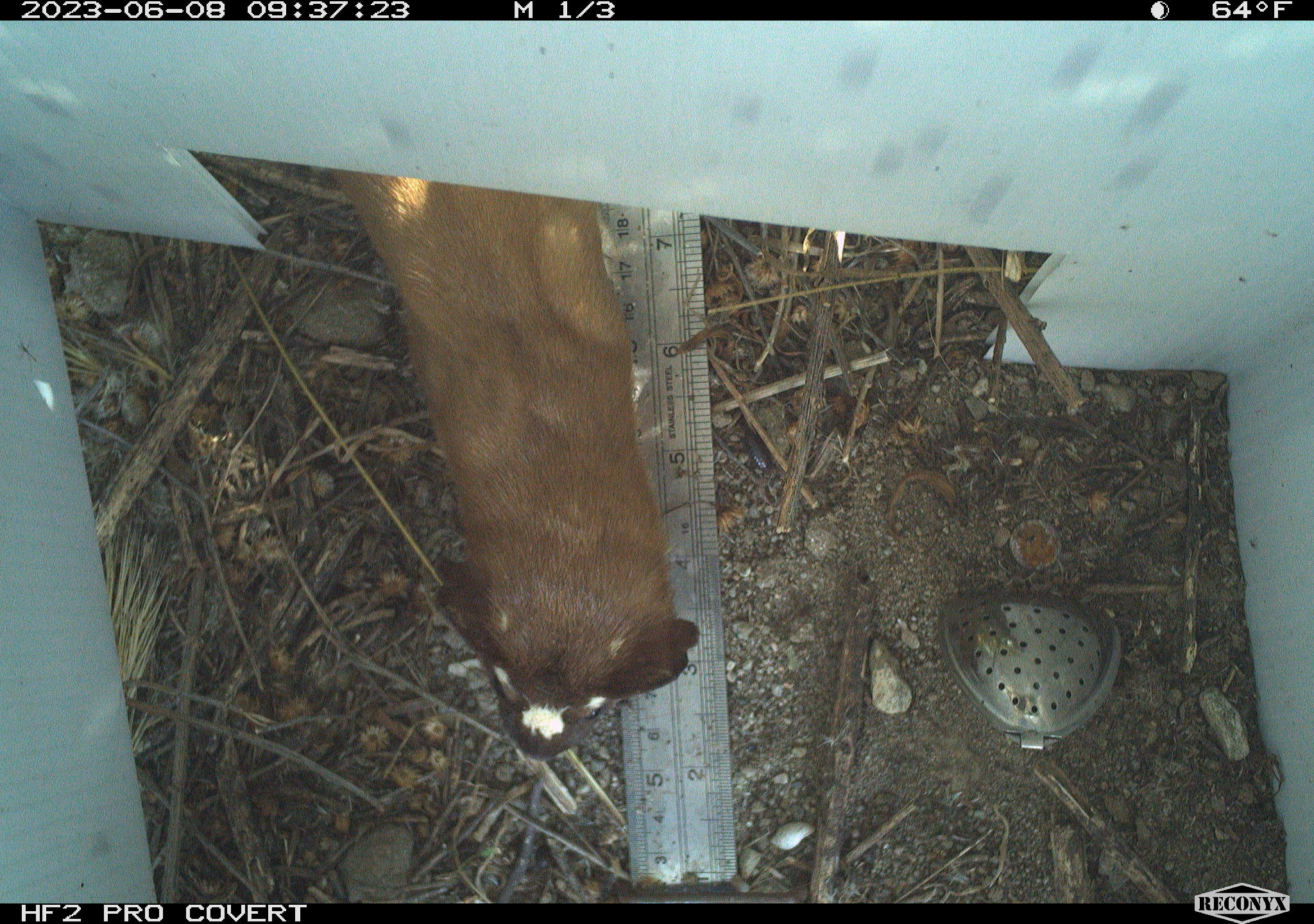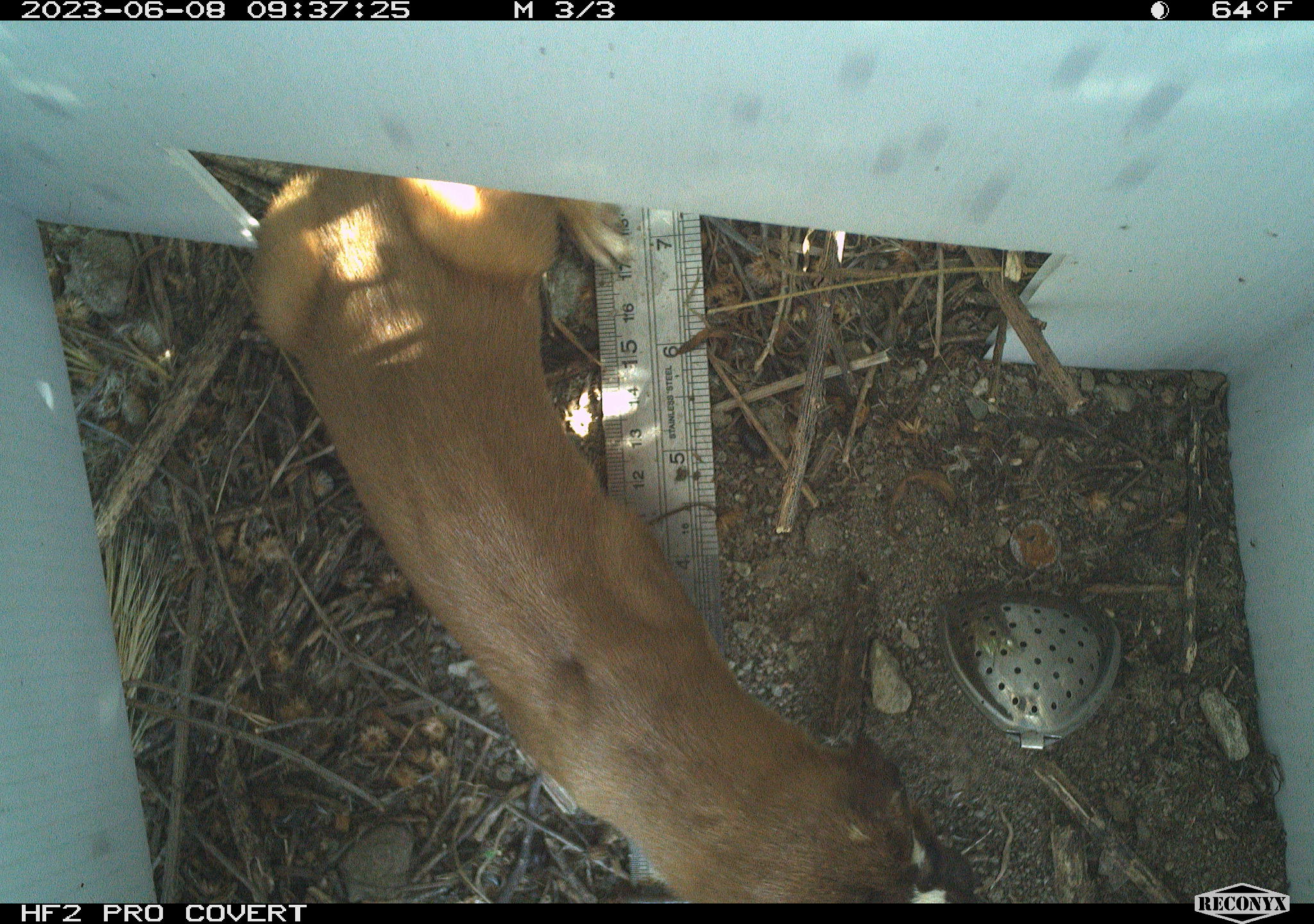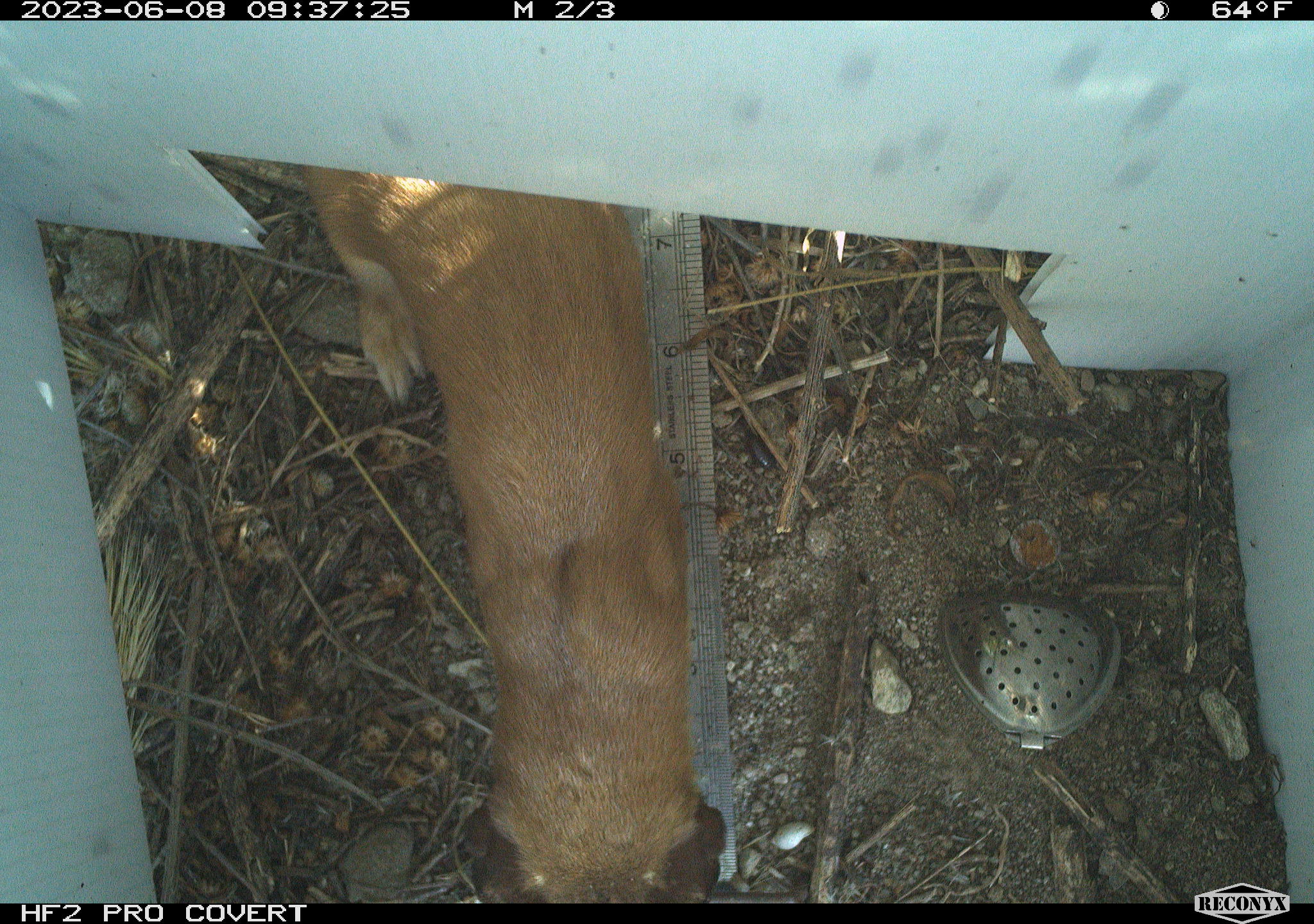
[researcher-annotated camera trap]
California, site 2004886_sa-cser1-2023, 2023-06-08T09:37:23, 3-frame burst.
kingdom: Animalia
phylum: Chordata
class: Mammalia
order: Carnivora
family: Mustelidae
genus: Neogale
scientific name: Neogale frenata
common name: long-tailed weasel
Long-tailed weasel (Neogale frenata).